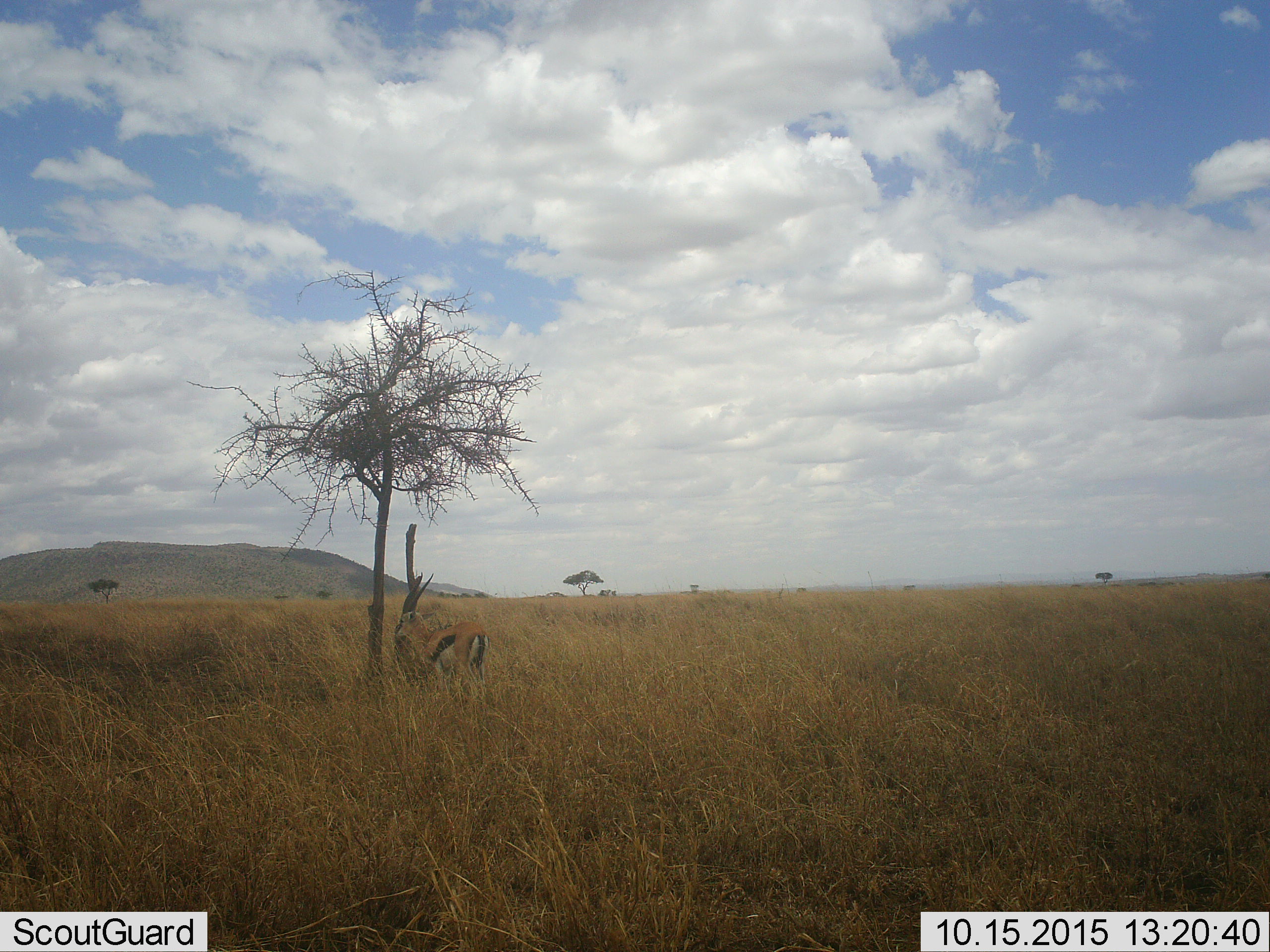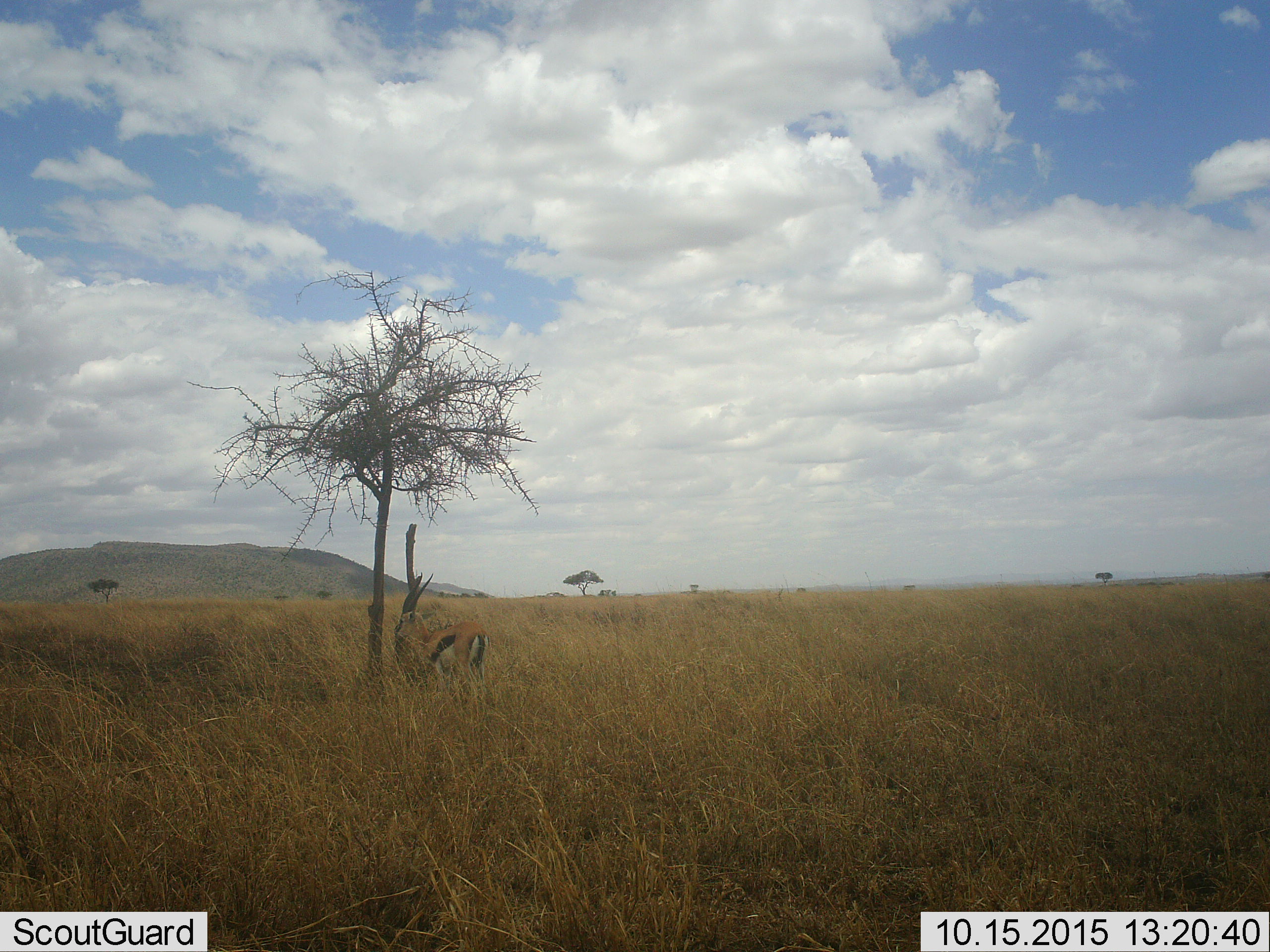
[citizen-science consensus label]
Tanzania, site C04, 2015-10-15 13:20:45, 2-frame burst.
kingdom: Animalia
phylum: Chordata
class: Mammalia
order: Artiodactyla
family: Bovidae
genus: Eudorcas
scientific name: Eudorcas thomsonii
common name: thomson's gazelle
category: gazellethomsons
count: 1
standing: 100%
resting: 0%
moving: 0%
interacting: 0%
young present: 0%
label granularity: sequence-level